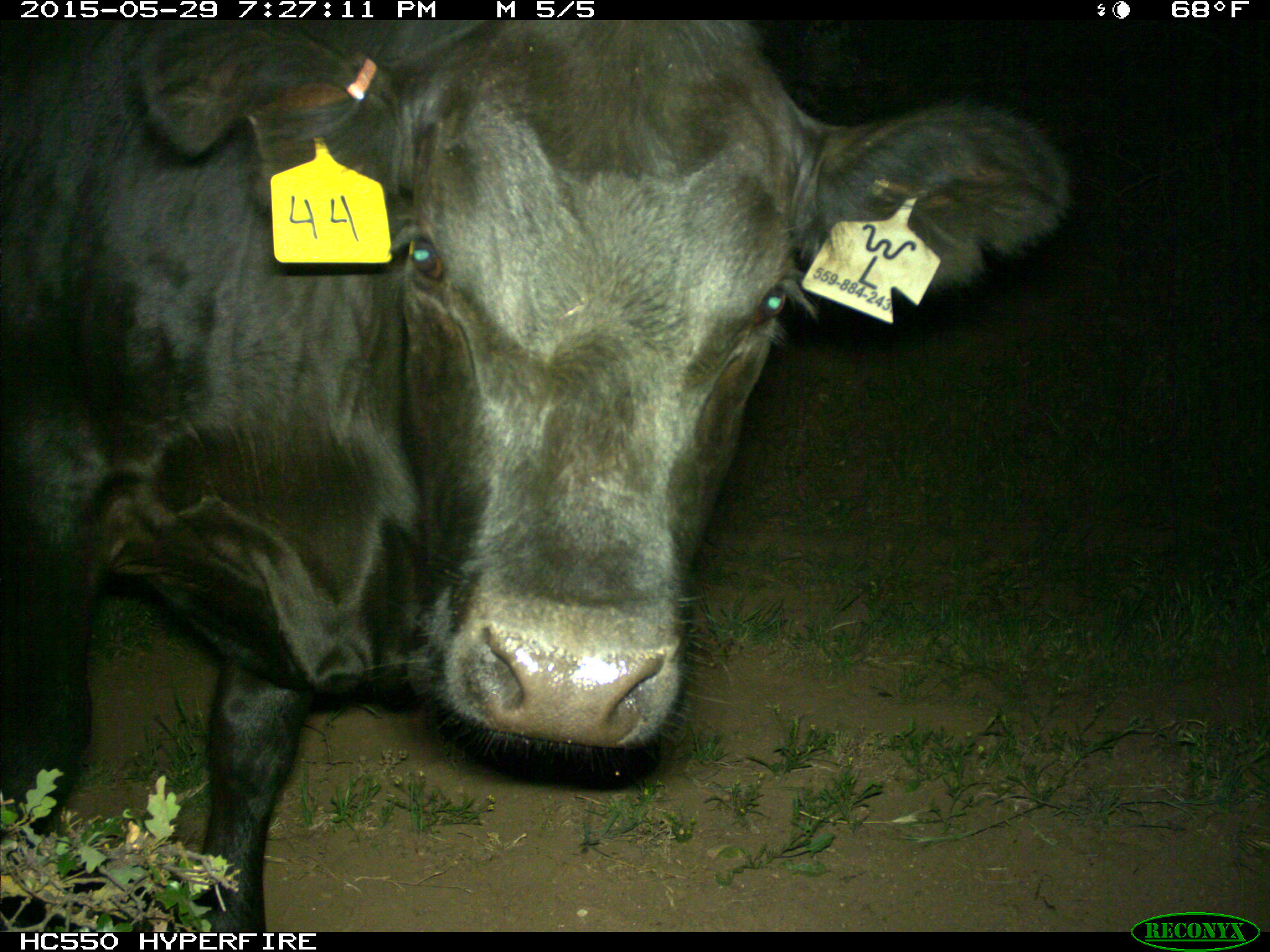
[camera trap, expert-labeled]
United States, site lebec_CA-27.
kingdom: Animalia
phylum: Chordata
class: Mammalia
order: Artiodactyla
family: Bovidae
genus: Bos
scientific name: Bos taurus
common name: domestic cow